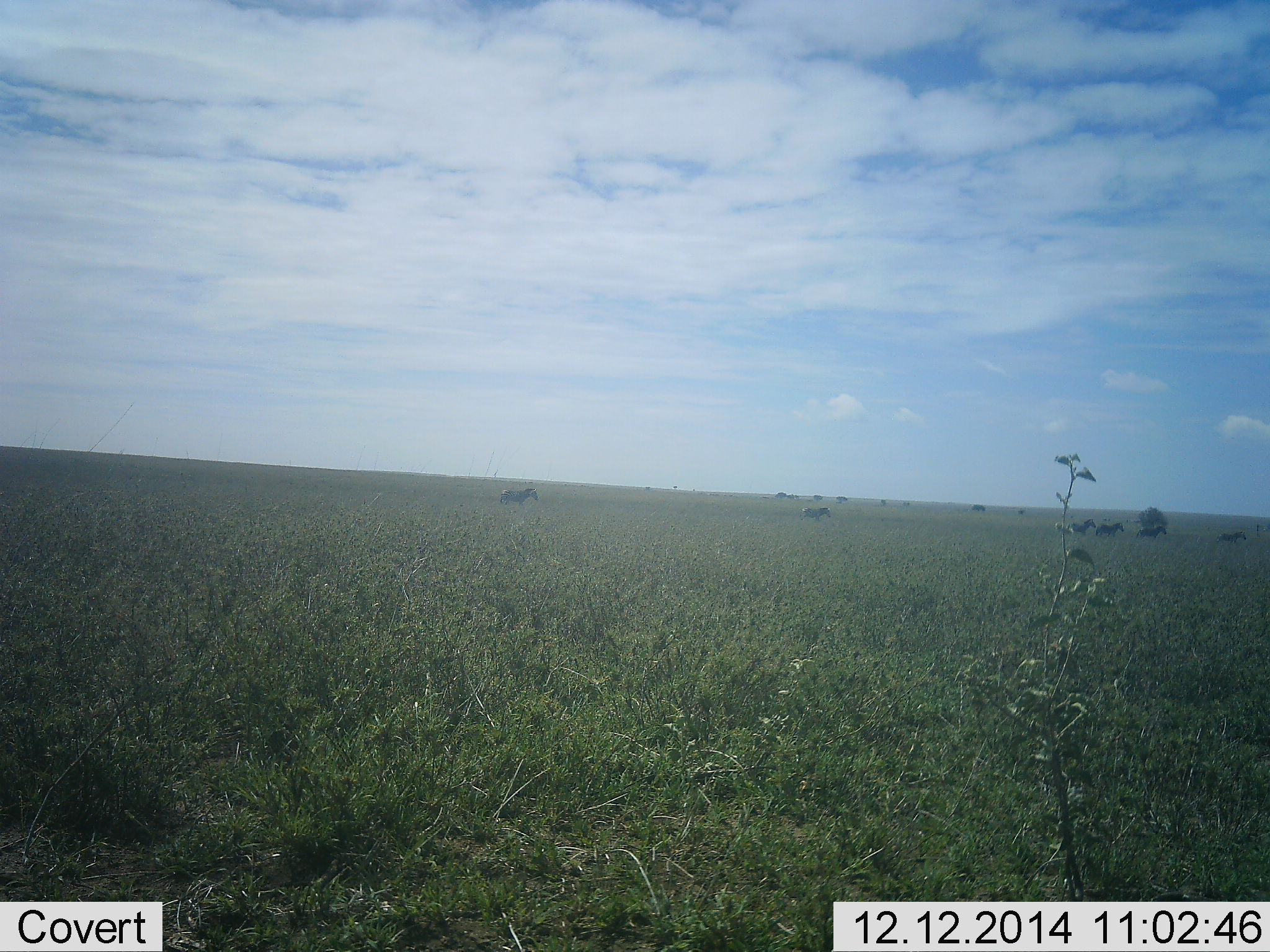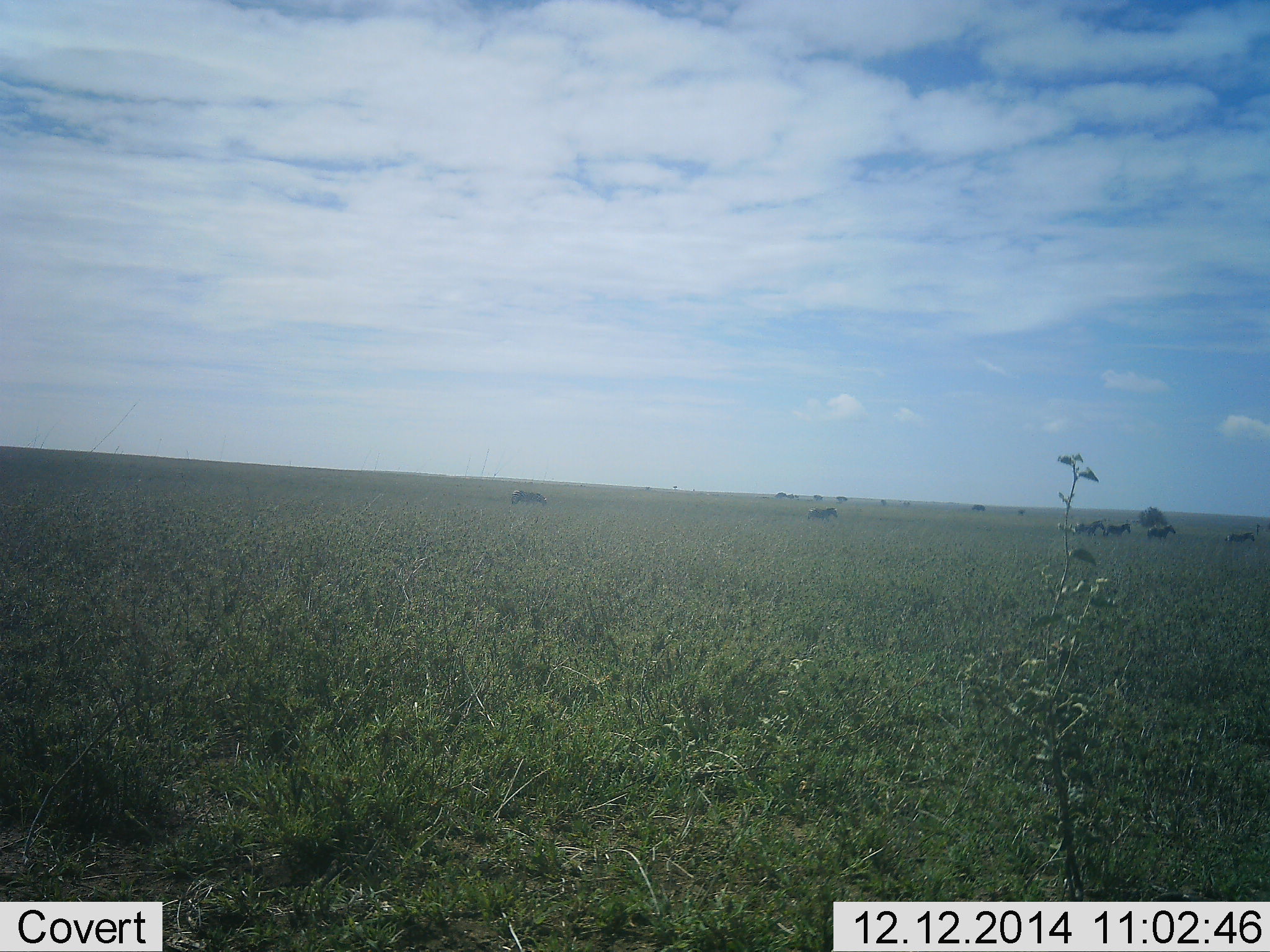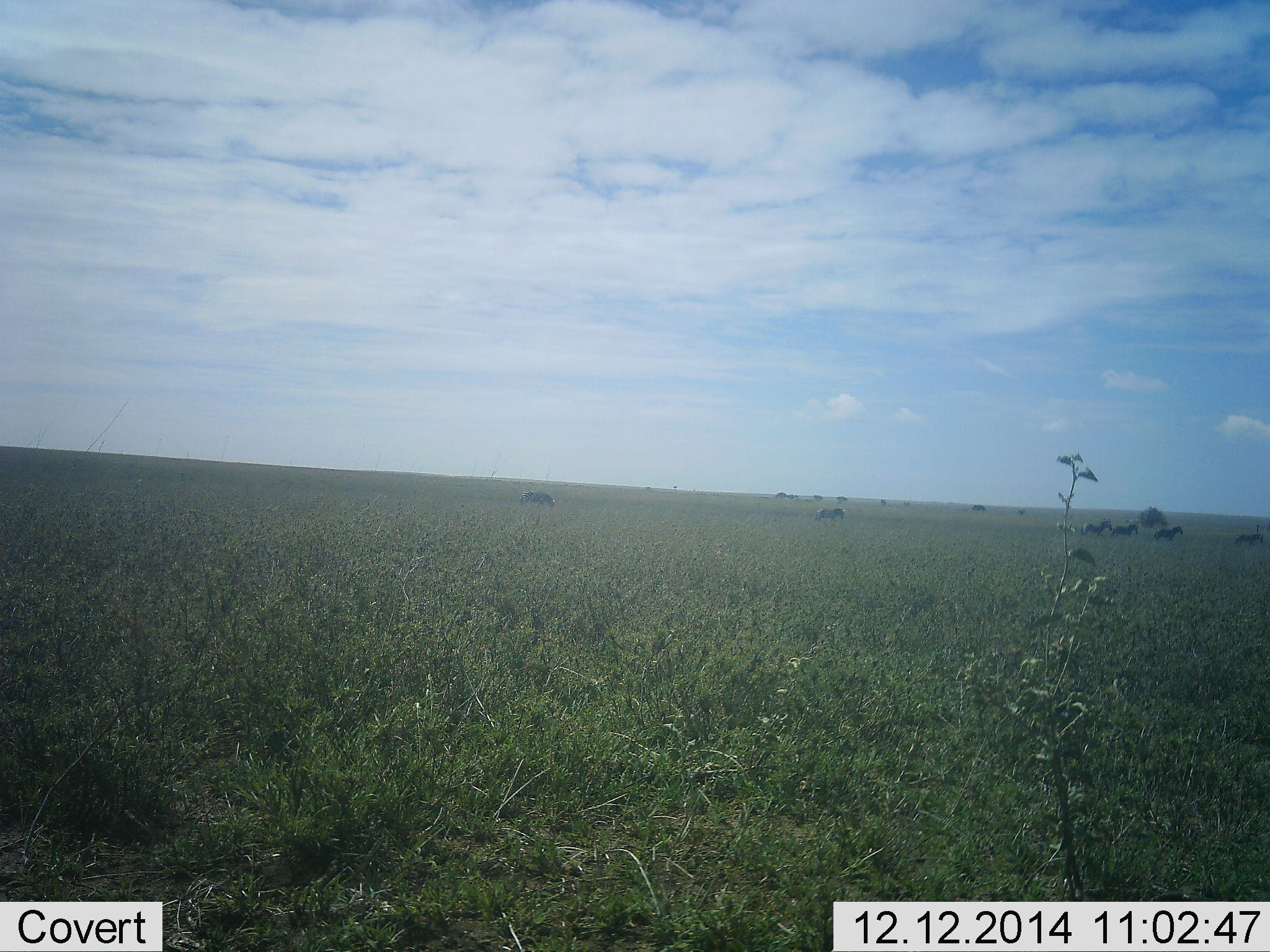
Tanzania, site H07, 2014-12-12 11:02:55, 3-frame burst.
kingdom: Animalia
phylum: Chordata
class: Mammalia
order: Perissodactyla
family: Equidae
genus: Equus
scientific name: Equus quagga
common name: plains zebra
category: zebra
Zebra (plains zebra) (Equus quagga), count 6. Behavior (volunteer vote fractions): standing 0%, resting 0%, moving 100%, interacting 0%. Young present (vote fraction): 0%. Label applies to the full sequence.